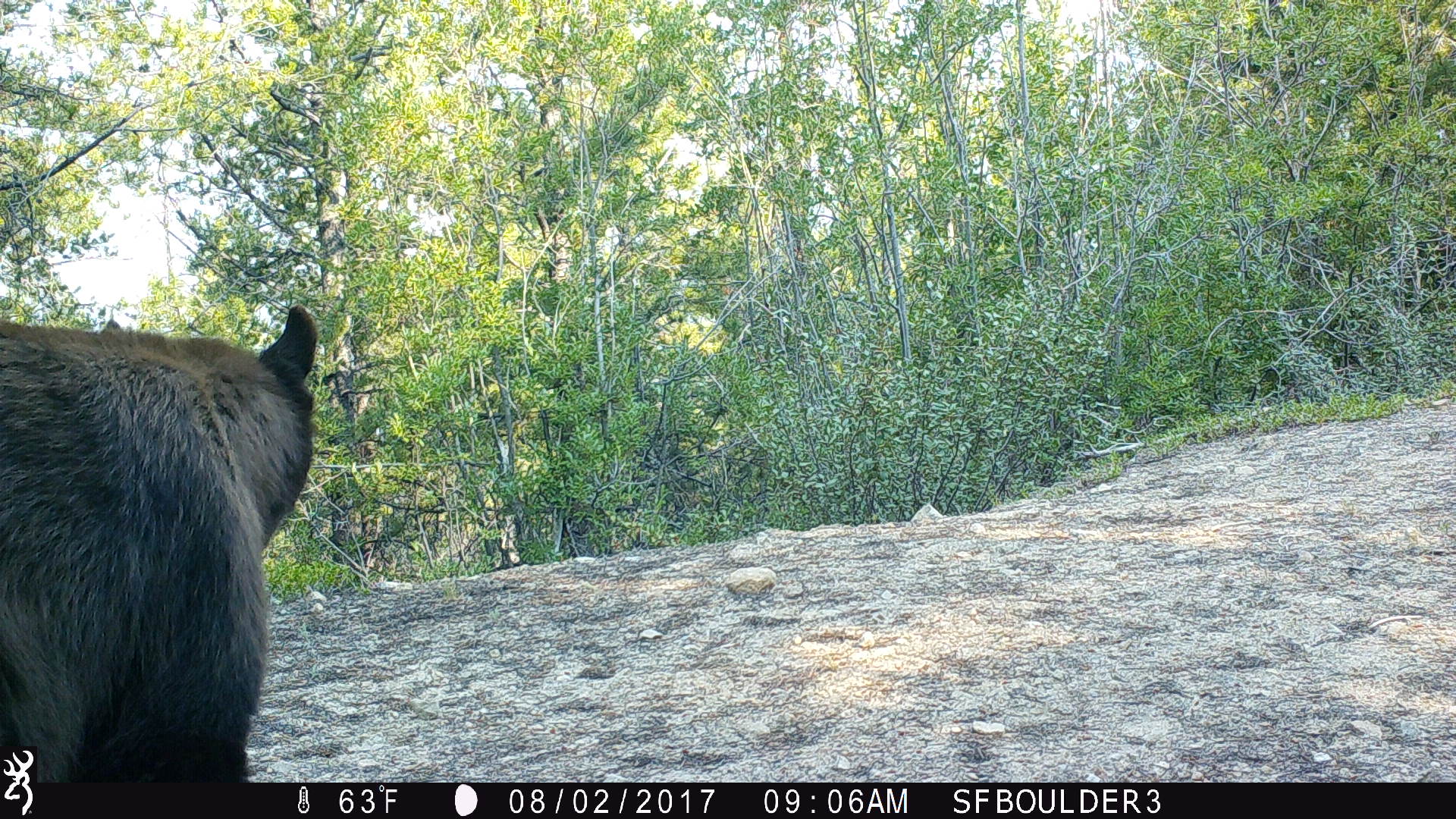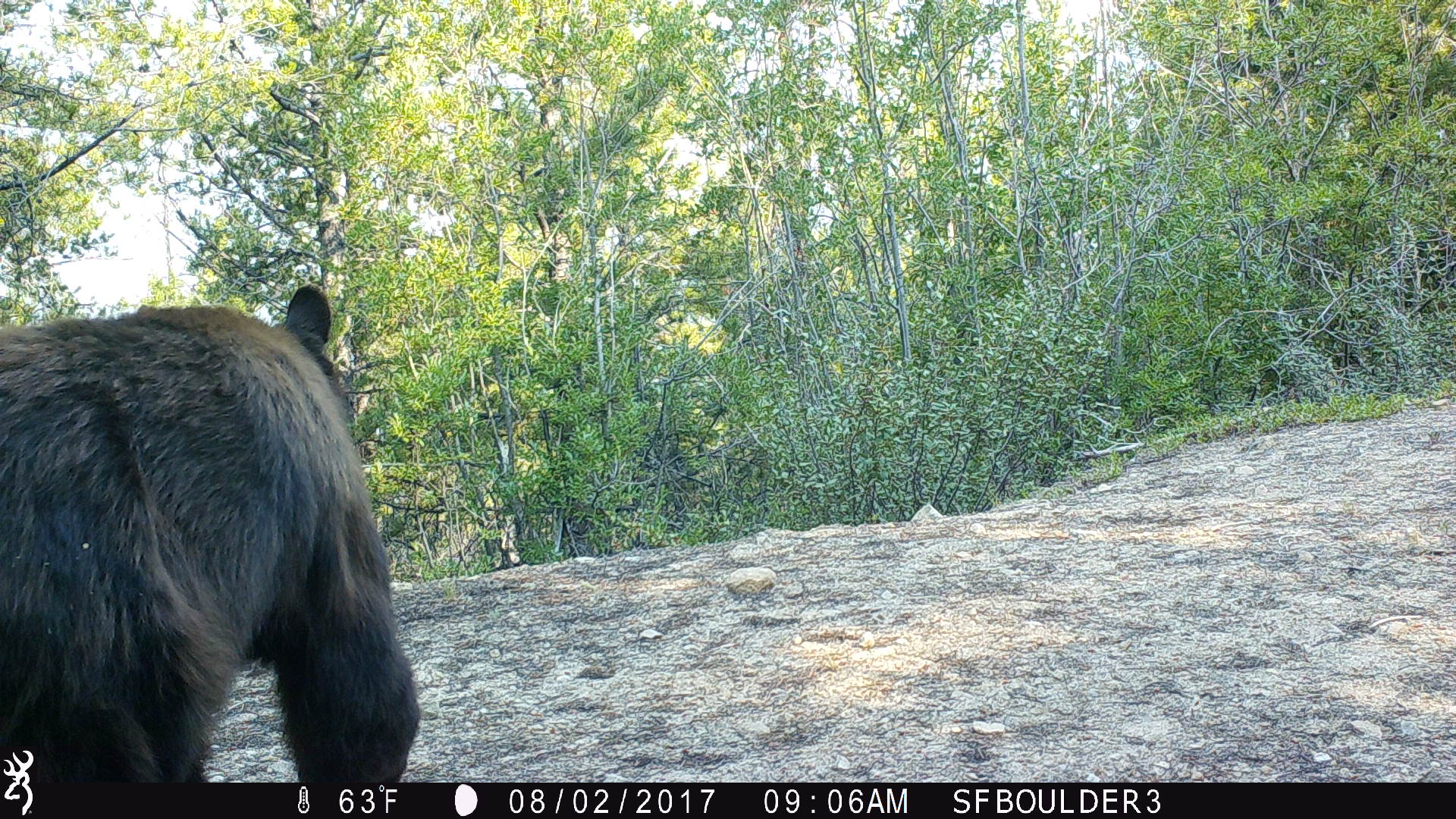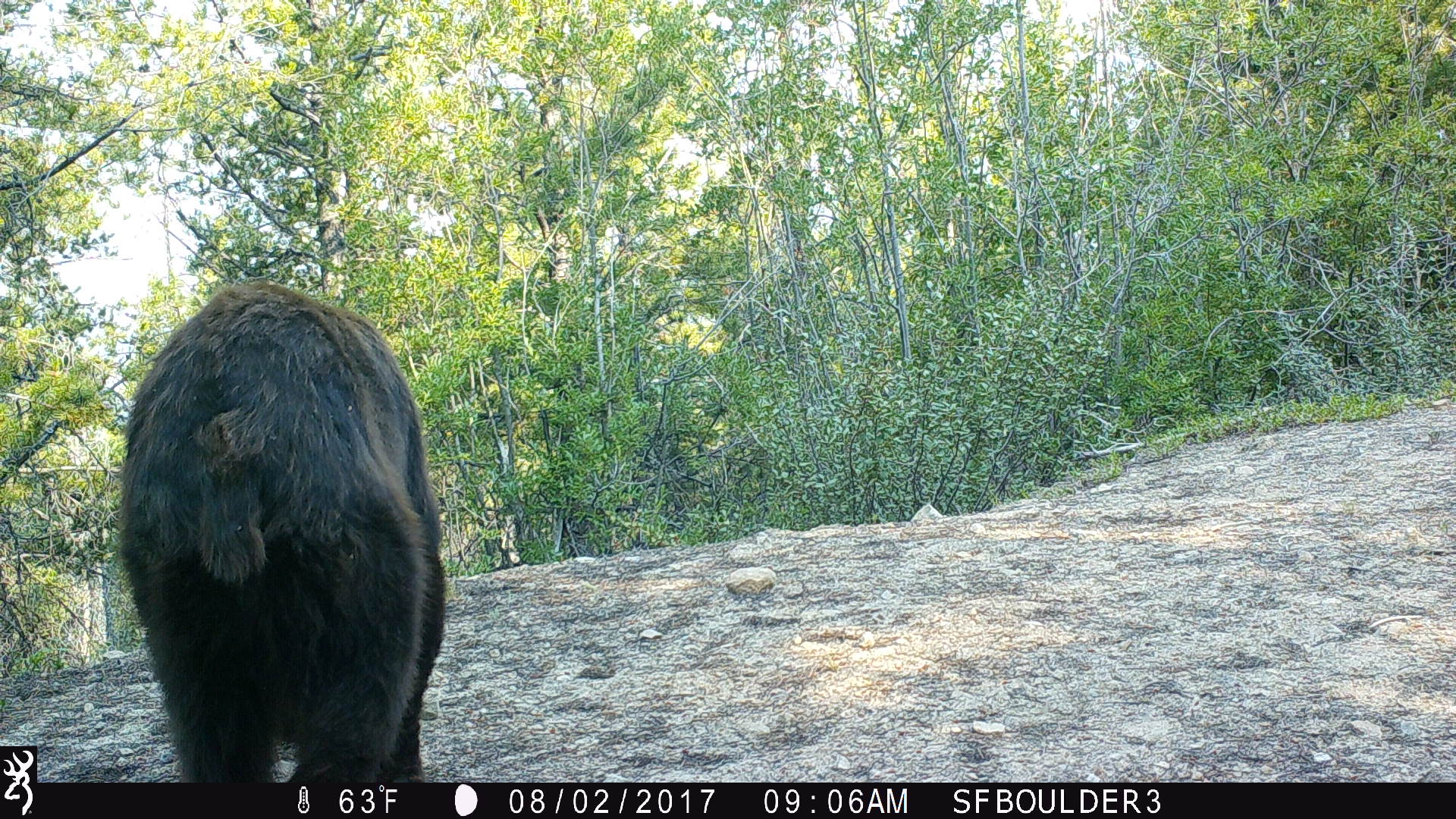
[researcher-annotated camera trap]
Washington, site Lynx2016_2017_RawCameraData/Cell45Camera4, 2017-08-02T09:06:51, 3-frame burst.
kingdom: Animalia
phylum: Chordata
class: Mammalia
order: Carnivora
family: Ursidae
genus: Ursus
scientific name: Ursus americanus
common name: american black bear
Ursus americanus (american black bear). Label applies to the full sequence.